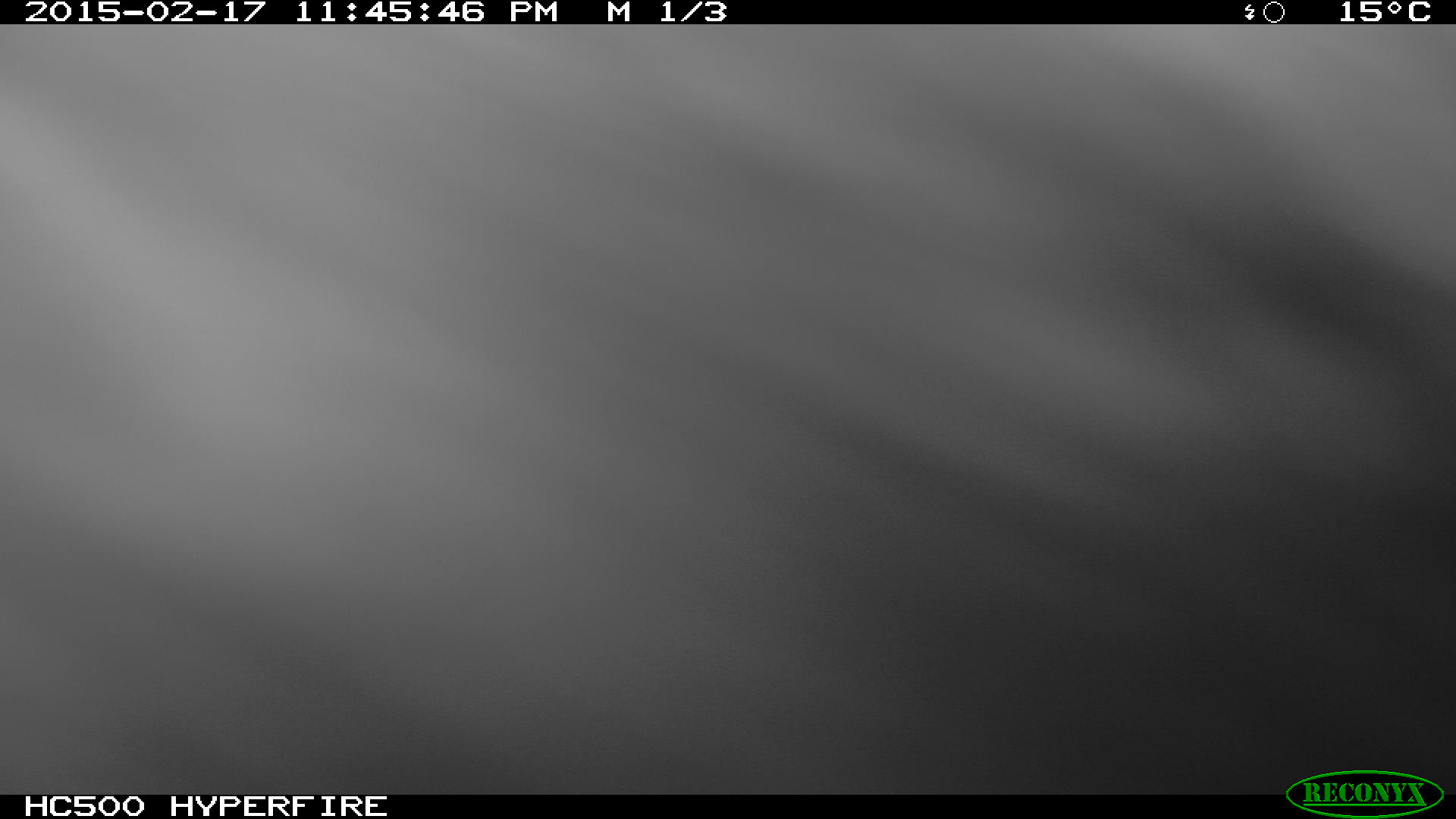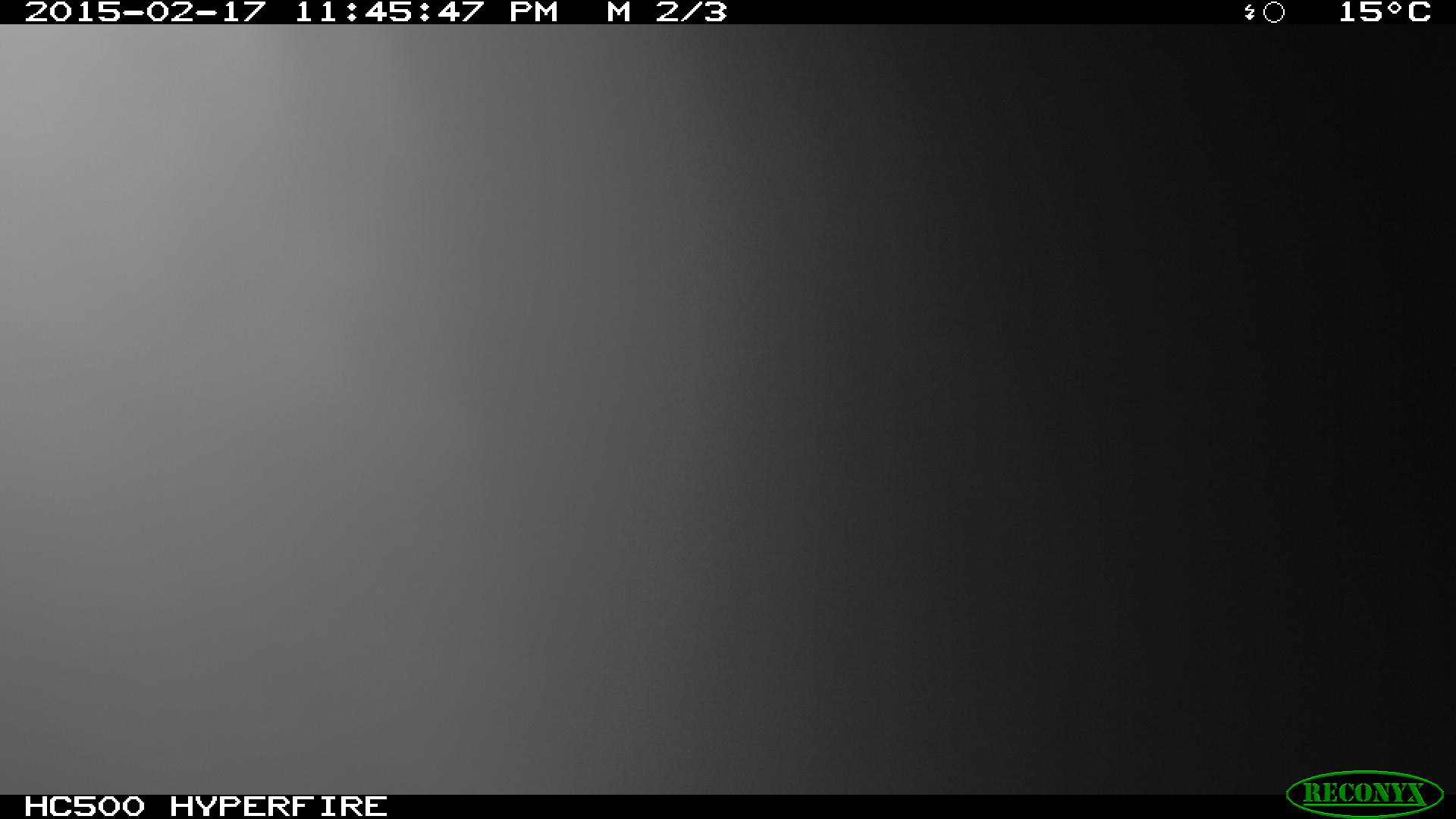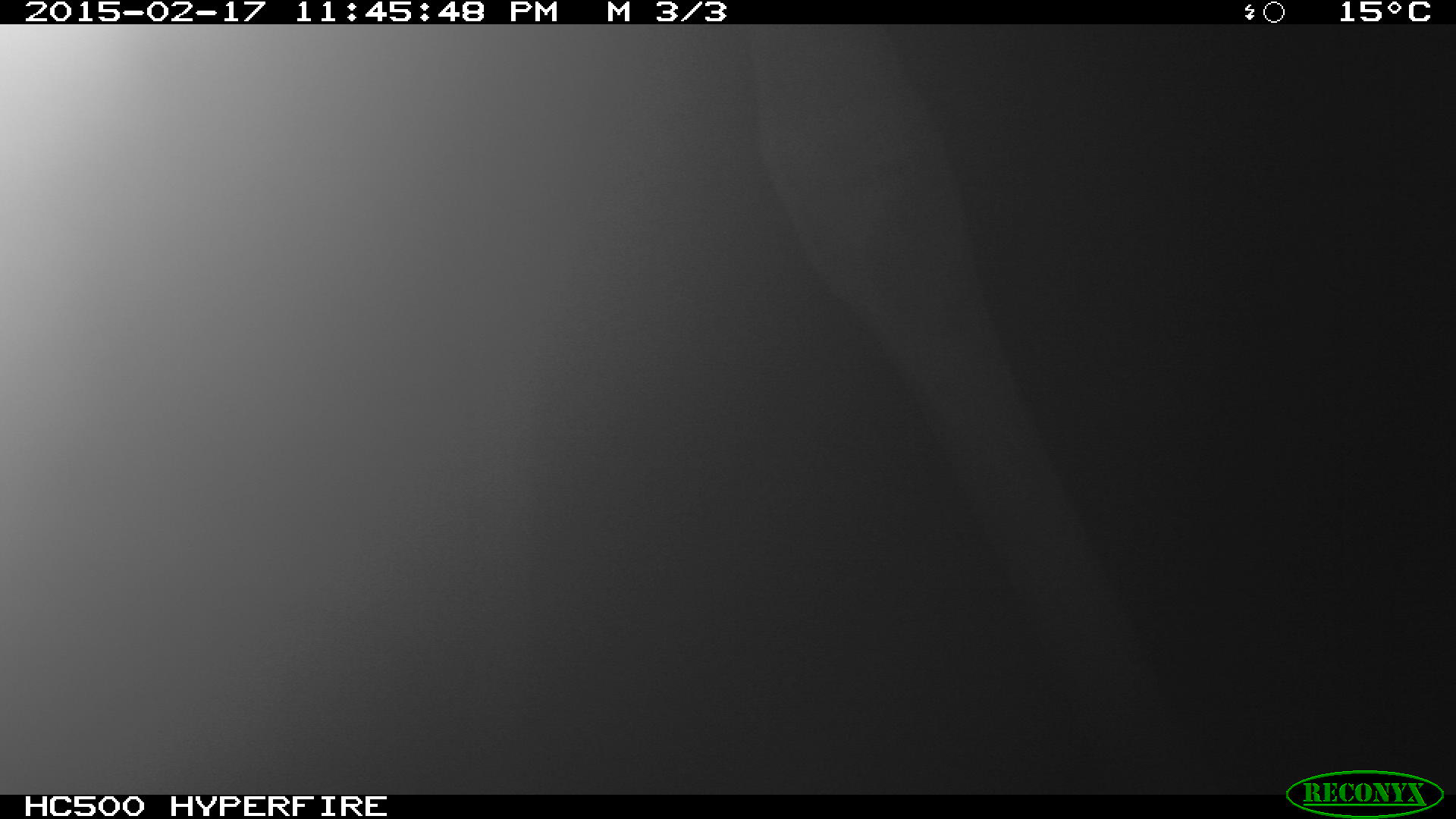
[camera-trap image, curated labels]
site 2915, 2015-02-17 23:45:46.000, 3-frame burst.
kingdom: Animalia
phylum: Chordata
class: Mammalia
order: Artiodactyla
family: Giraffidae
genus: Giraffa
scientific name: Giraffa camelopardalis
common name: giraffe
Giraffa camelopardalis (giraffe), count 1.